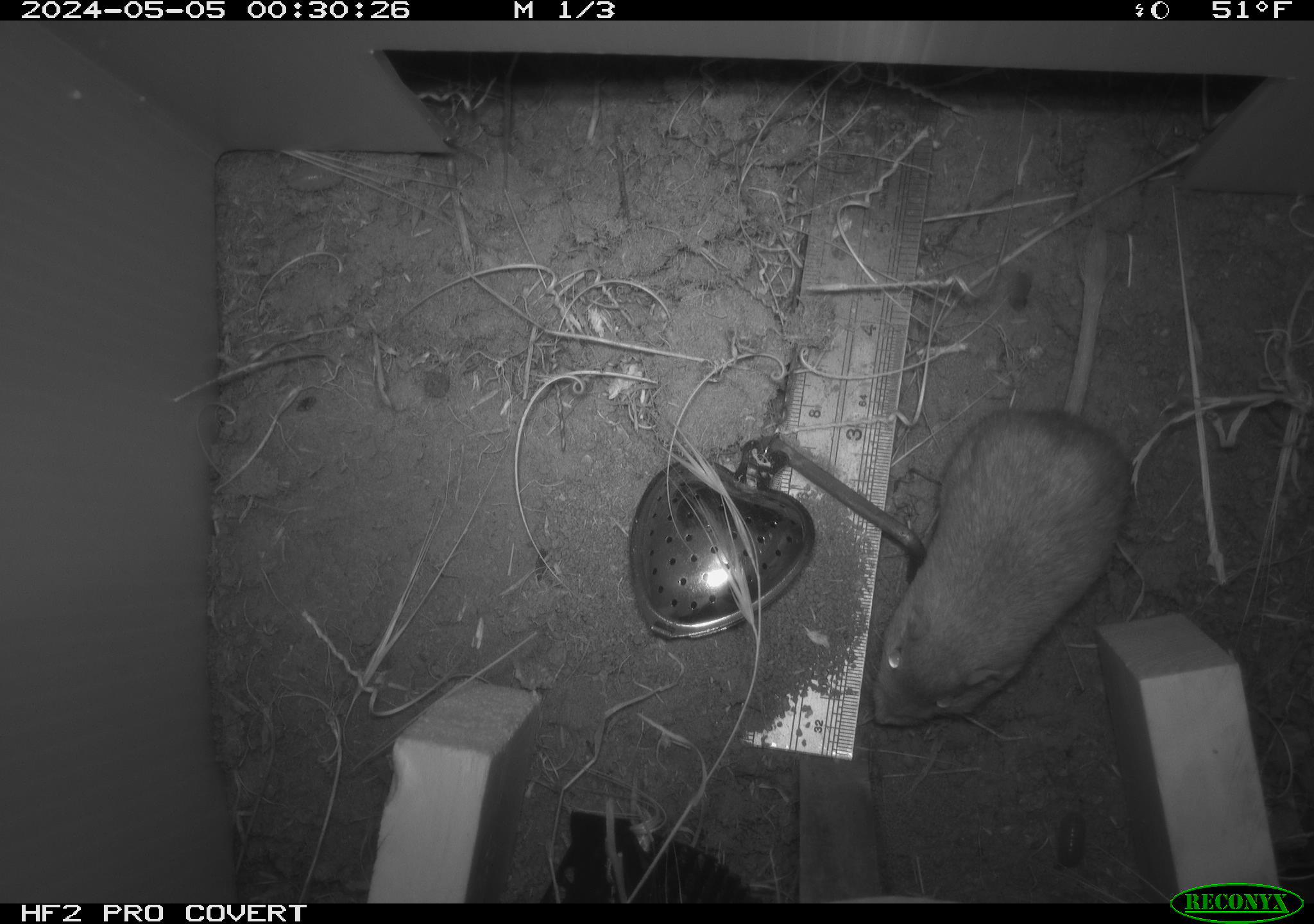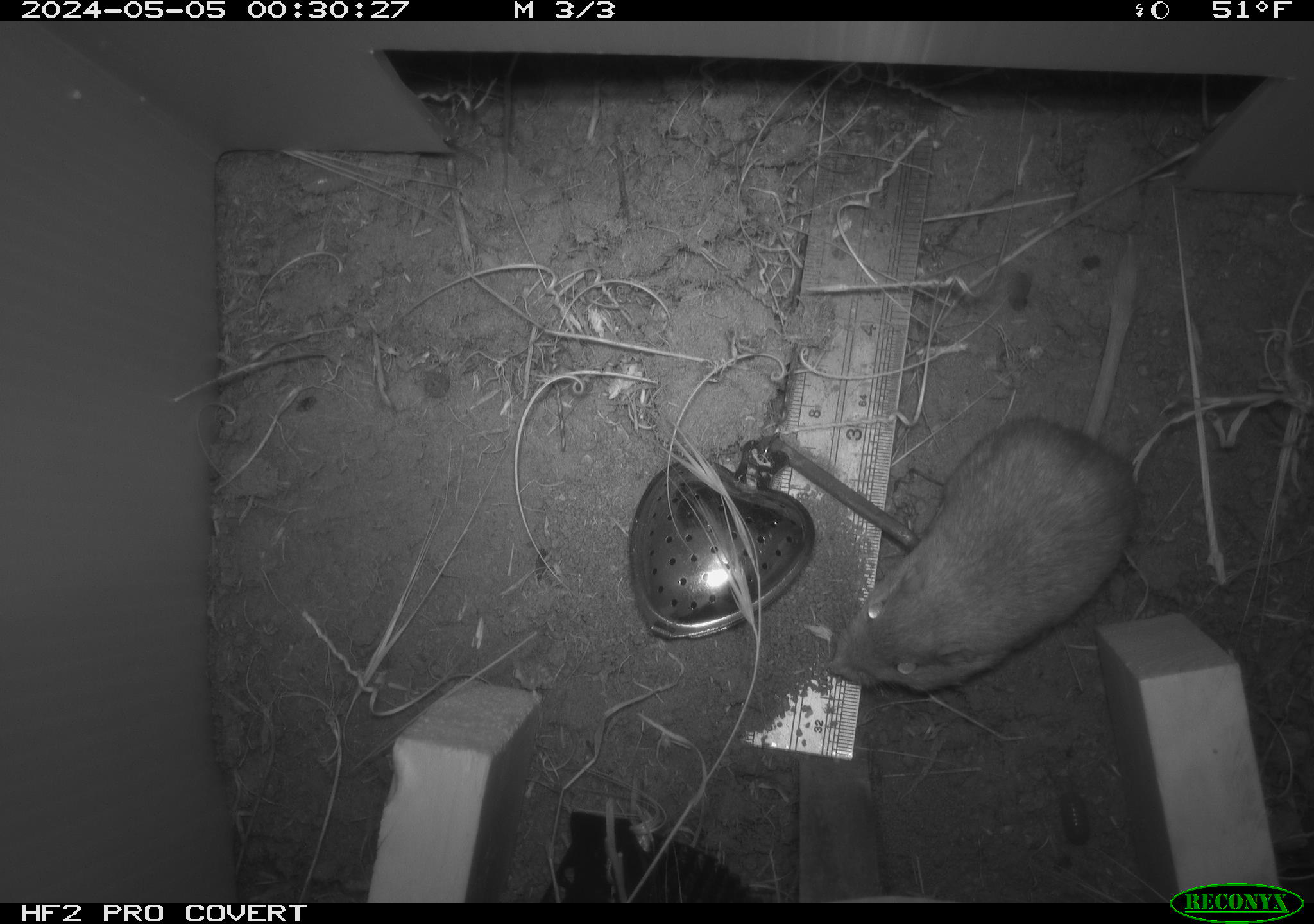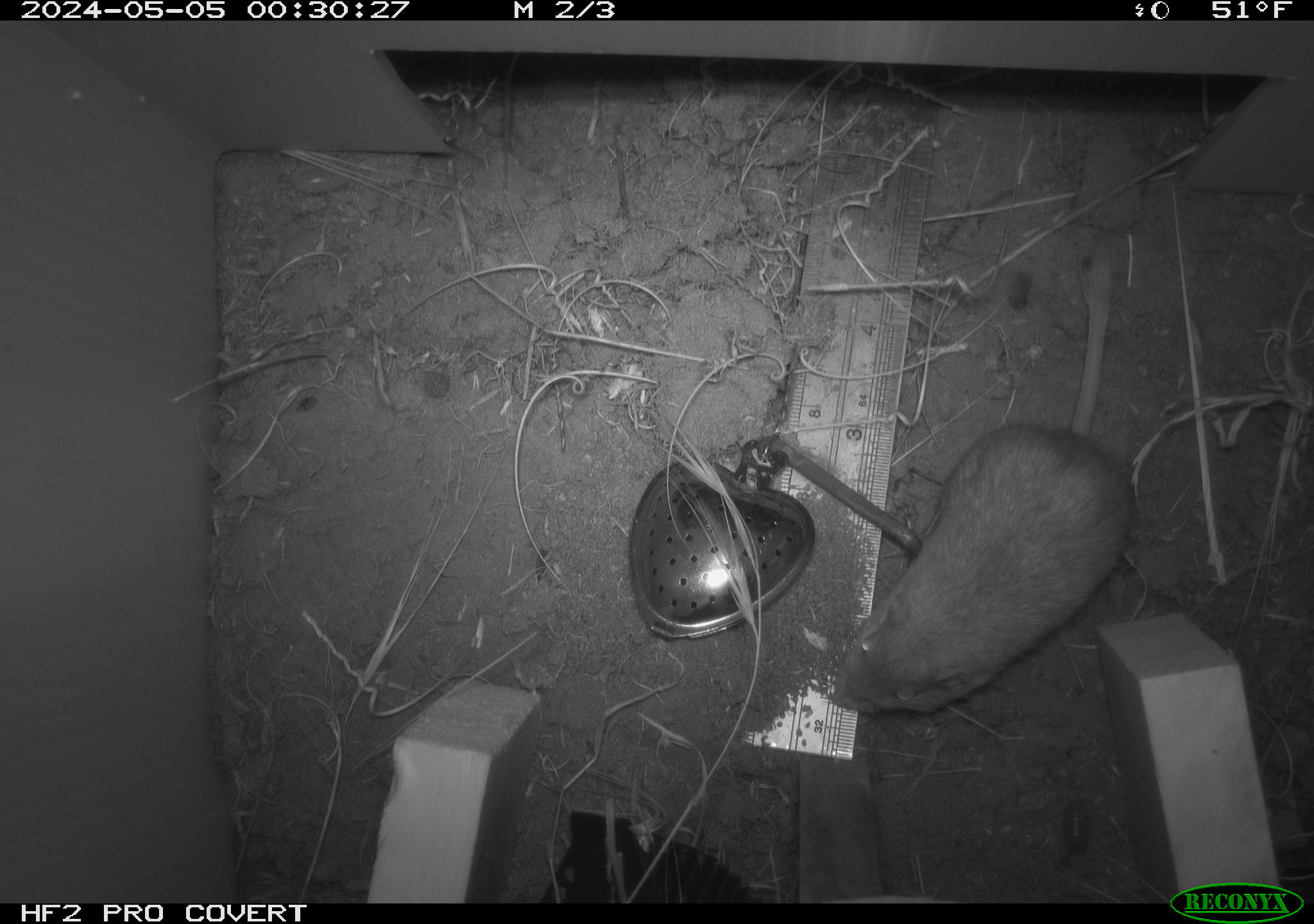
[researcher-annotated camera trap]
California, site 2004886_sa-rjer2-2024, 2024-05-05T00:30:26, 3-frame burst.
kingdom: Animalia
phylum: Chordata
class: Mammalia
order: Rodentia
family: Heteromyidae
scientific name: Heteromyidae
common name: kangaroo rats and pocket mice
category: heteromyidae family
Heteromyidae family (kangaroo rats and pocket mice) (Heteromyidae).